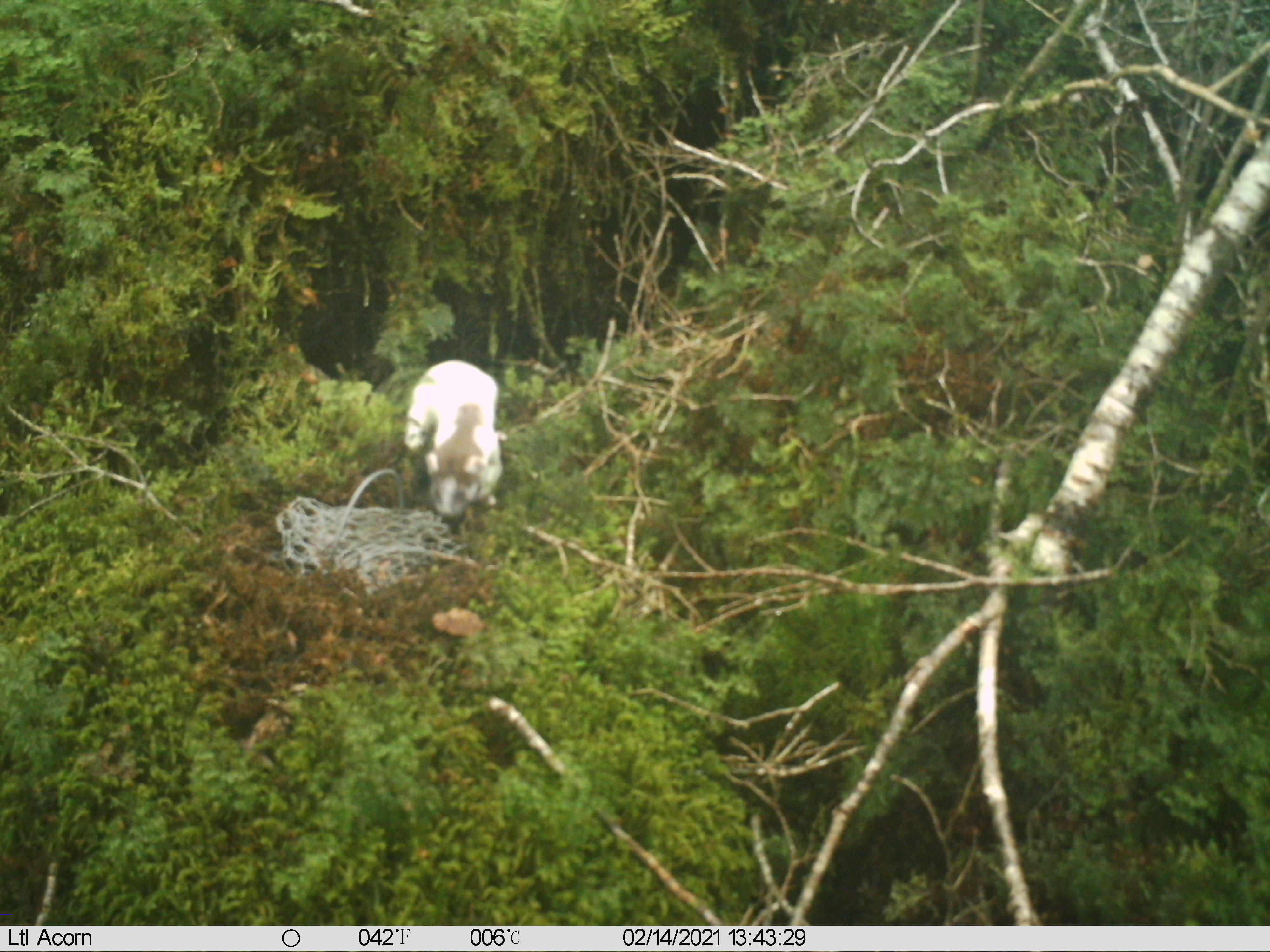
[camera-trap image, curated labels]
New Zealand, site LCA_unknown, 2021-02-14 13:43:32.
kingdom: Animalia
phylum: Chordata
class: Mammalia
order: Carnivora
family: Mustelidae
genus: Mustela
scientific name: Mustela erminea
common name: stoat